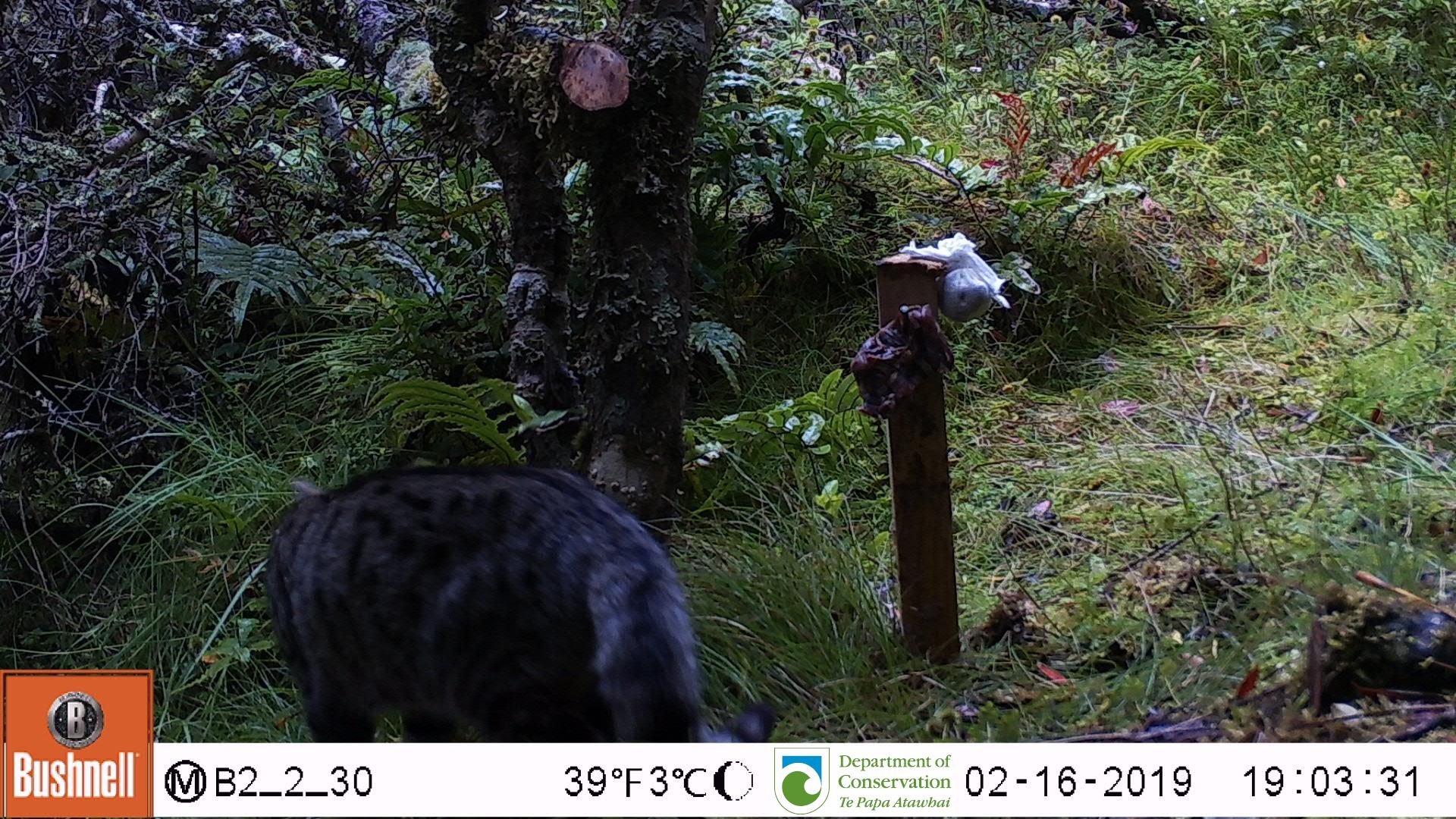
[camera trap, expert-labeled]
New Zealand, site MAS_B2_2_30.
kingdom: Animalia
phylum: Chordata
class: Mammalia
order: Carnivora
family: Felidae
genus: Felis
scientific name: Felis catus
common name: domestic cat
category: cat